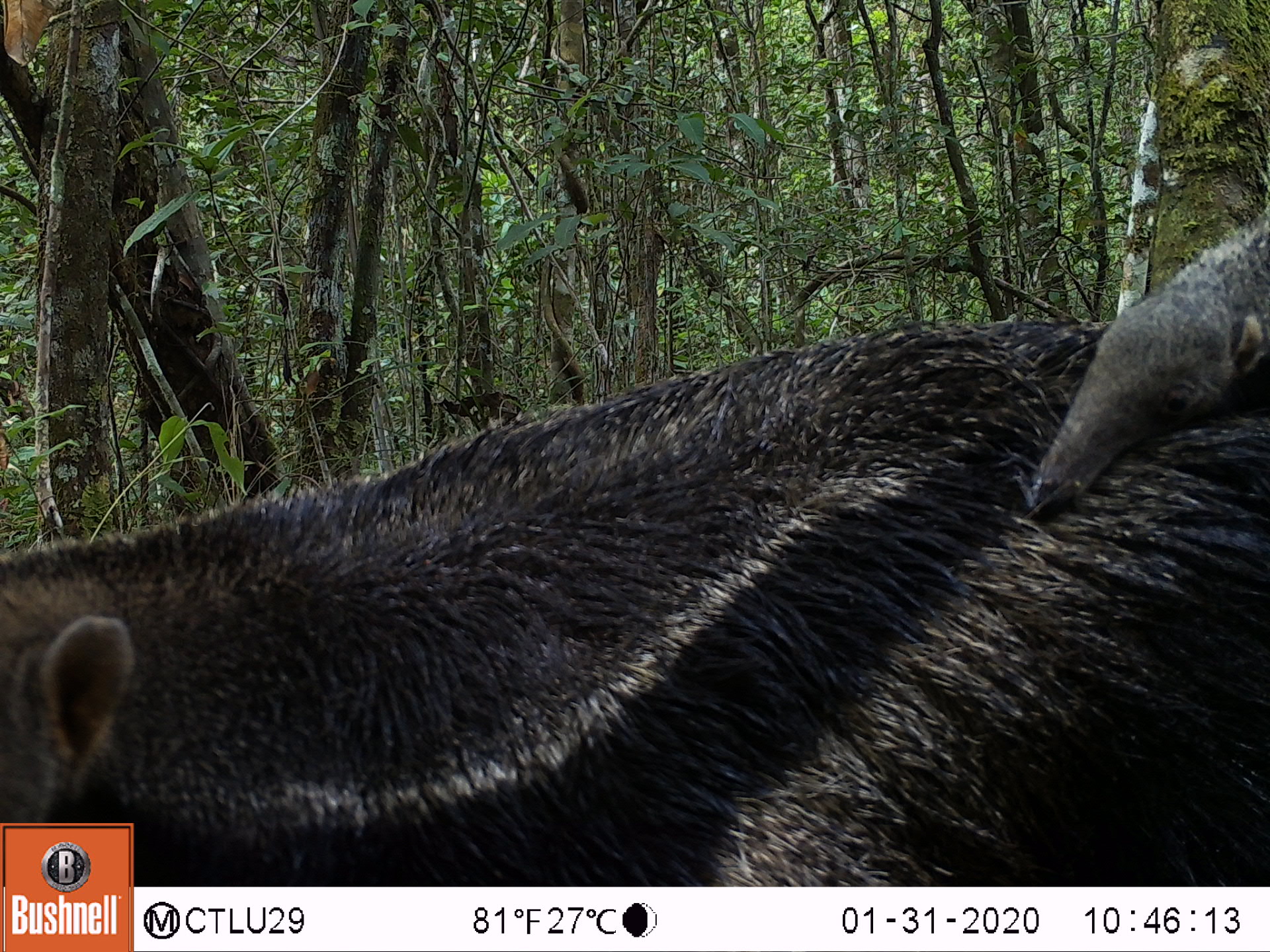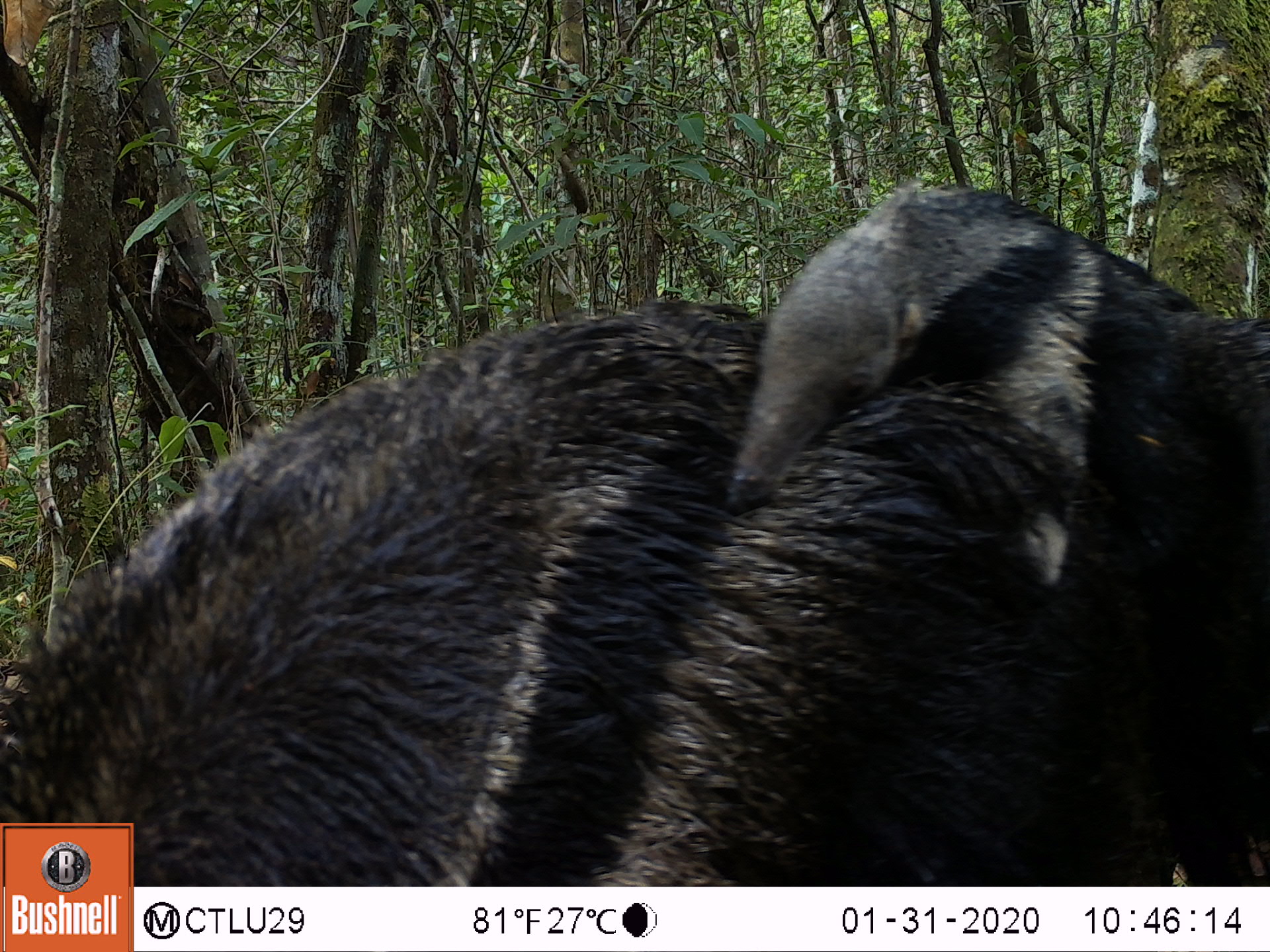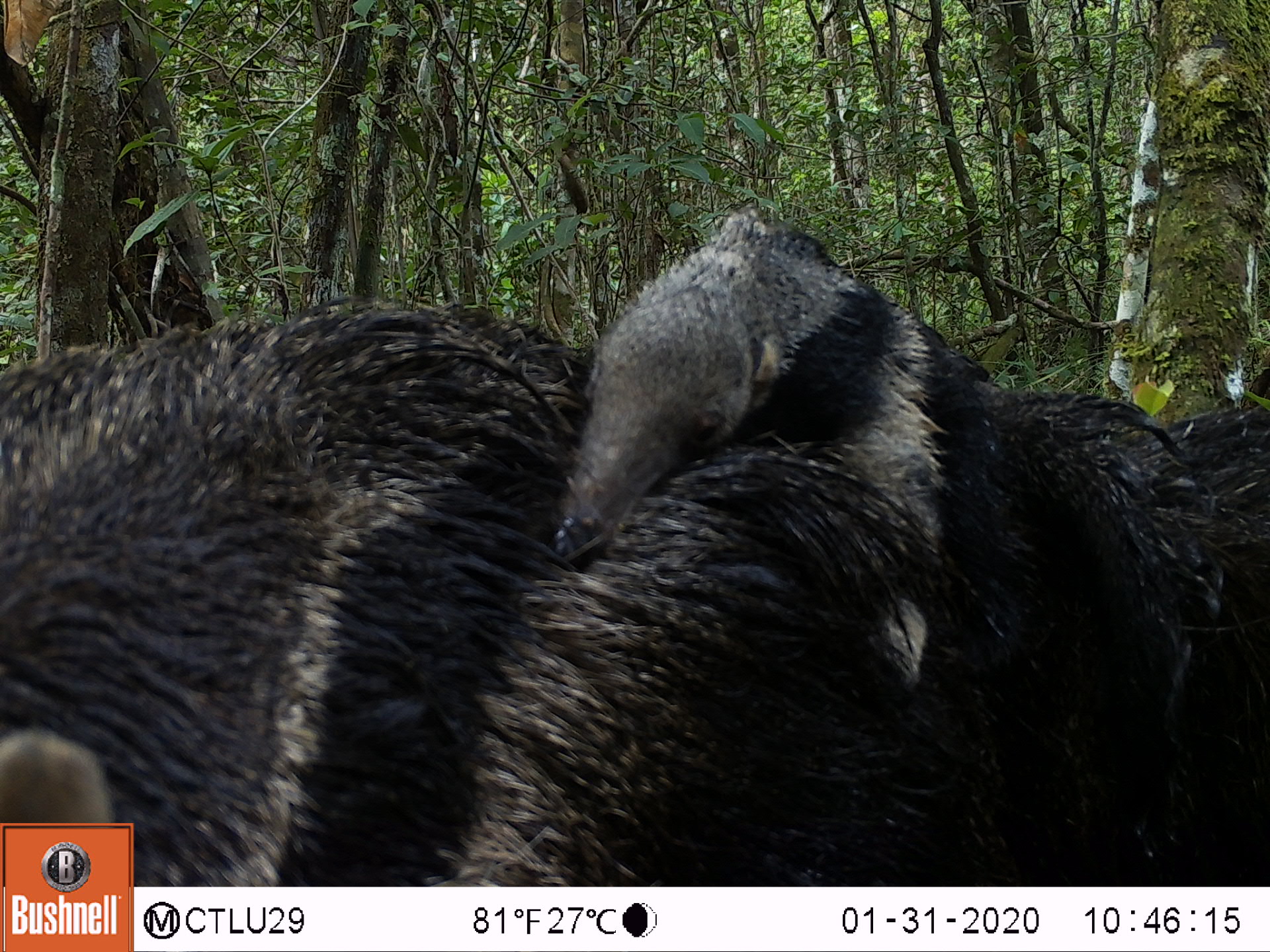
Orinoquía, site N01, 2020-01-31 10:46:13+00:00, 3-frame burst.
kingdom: Animalia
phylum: Chordata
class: Mammalia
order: Pilosa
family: Myrmecophagidae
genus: Myrmecophaga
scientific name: Myrmecophaga tridactyla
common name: giant anteater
Giant anteater (Myrmecophaga tridactyla).